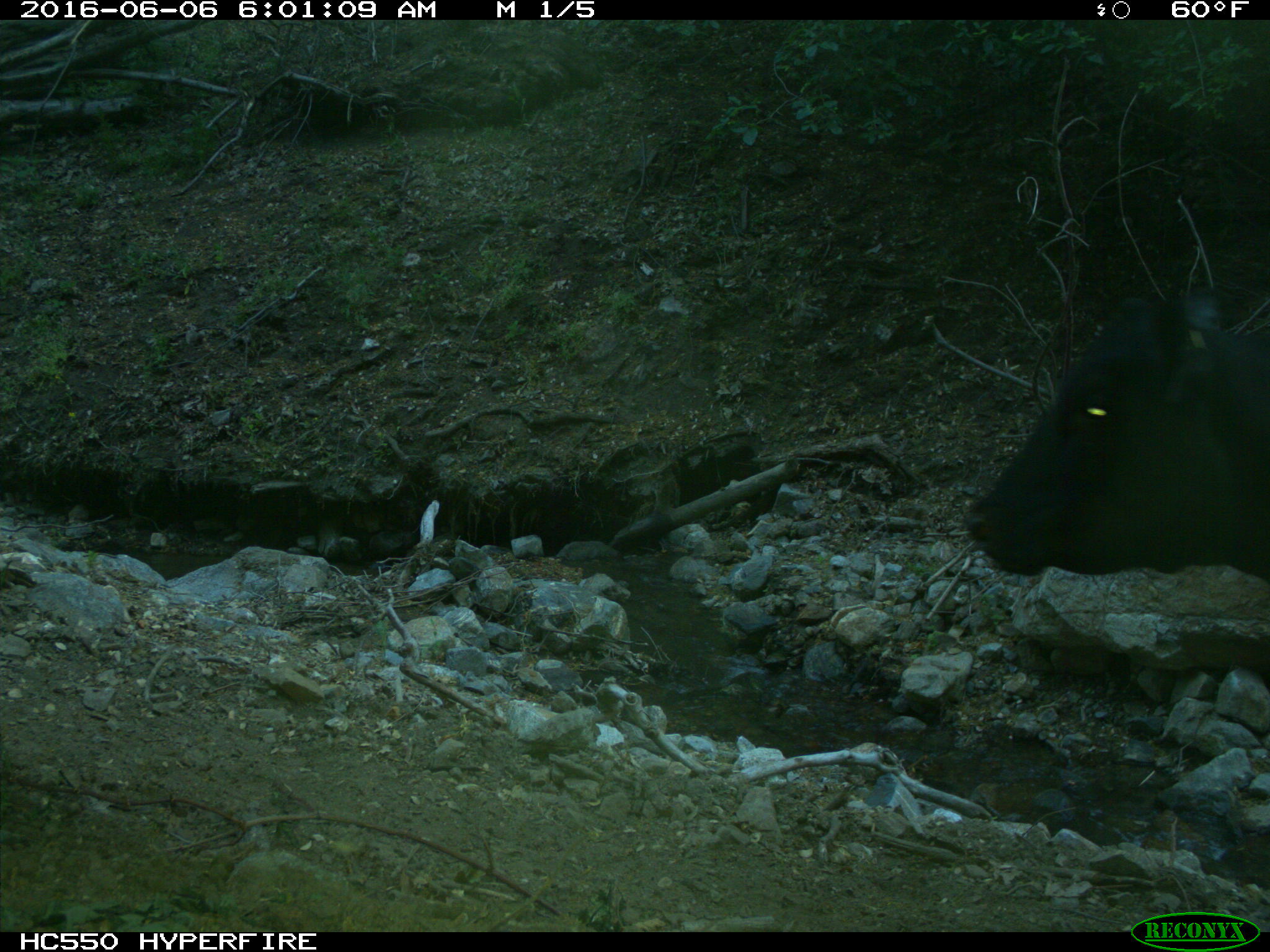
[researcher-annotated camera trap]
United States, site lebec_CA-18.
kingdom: Animalia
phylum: Chordata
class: Mammalia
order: Artiodactyla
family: Bovidae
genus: Bos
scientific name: Bos taurus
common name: domestic cow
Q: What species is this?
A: Bos taurus (domestic cow).